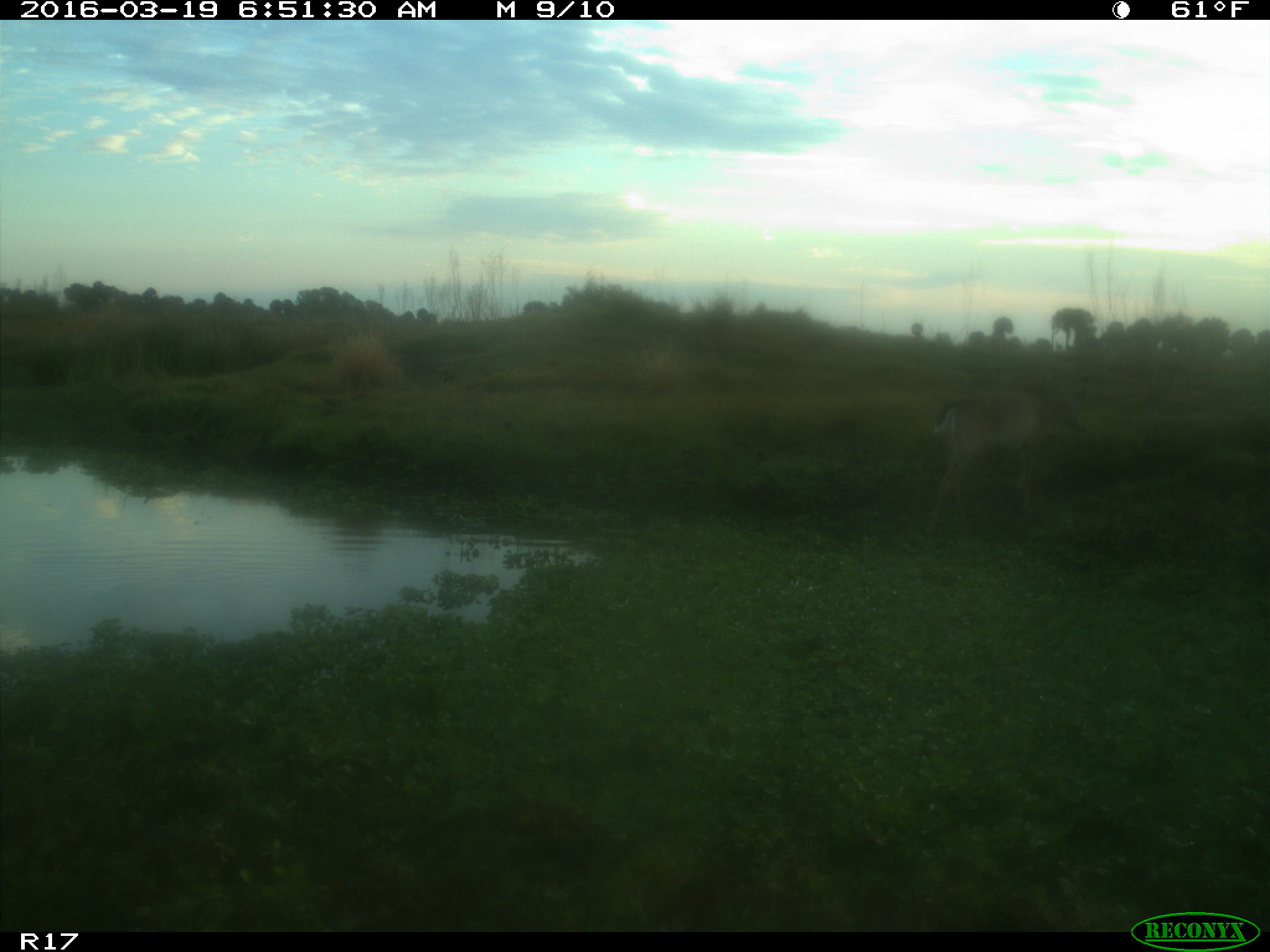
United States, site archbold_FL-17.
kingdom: Animalia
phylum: Chordata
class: Mammalia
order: Artiodactyla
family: Cervidae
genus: Odocoileus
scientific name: Odocoileus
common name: deer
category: unidentified deer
Unidentified deer (deer) (Odocoileus).